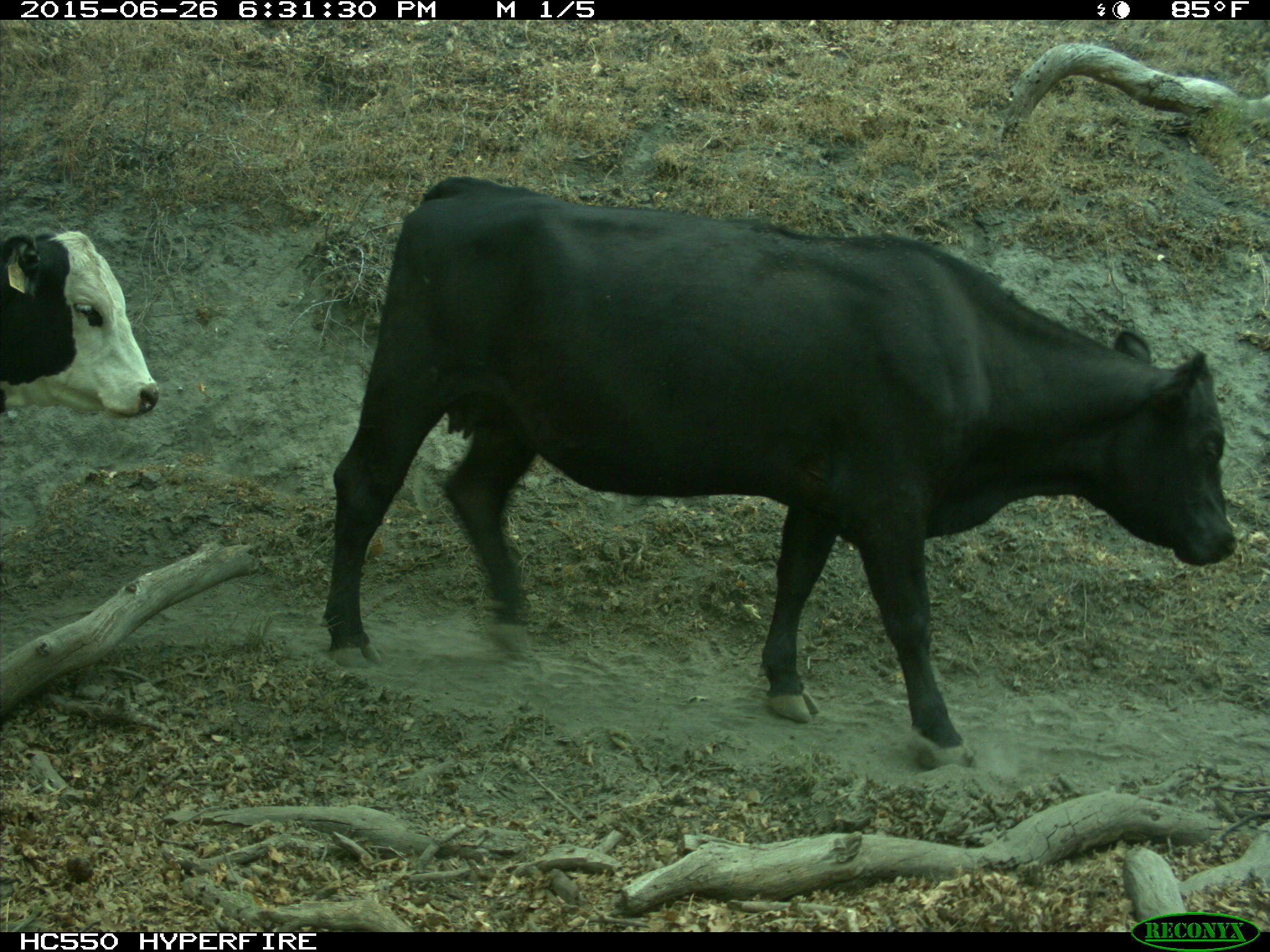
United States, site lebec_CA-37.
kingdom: Animalia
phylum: Chordata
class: Mammalia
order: Artiodactyla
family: Bovidae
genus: Bos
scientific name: Bos taurus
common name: domestic cow